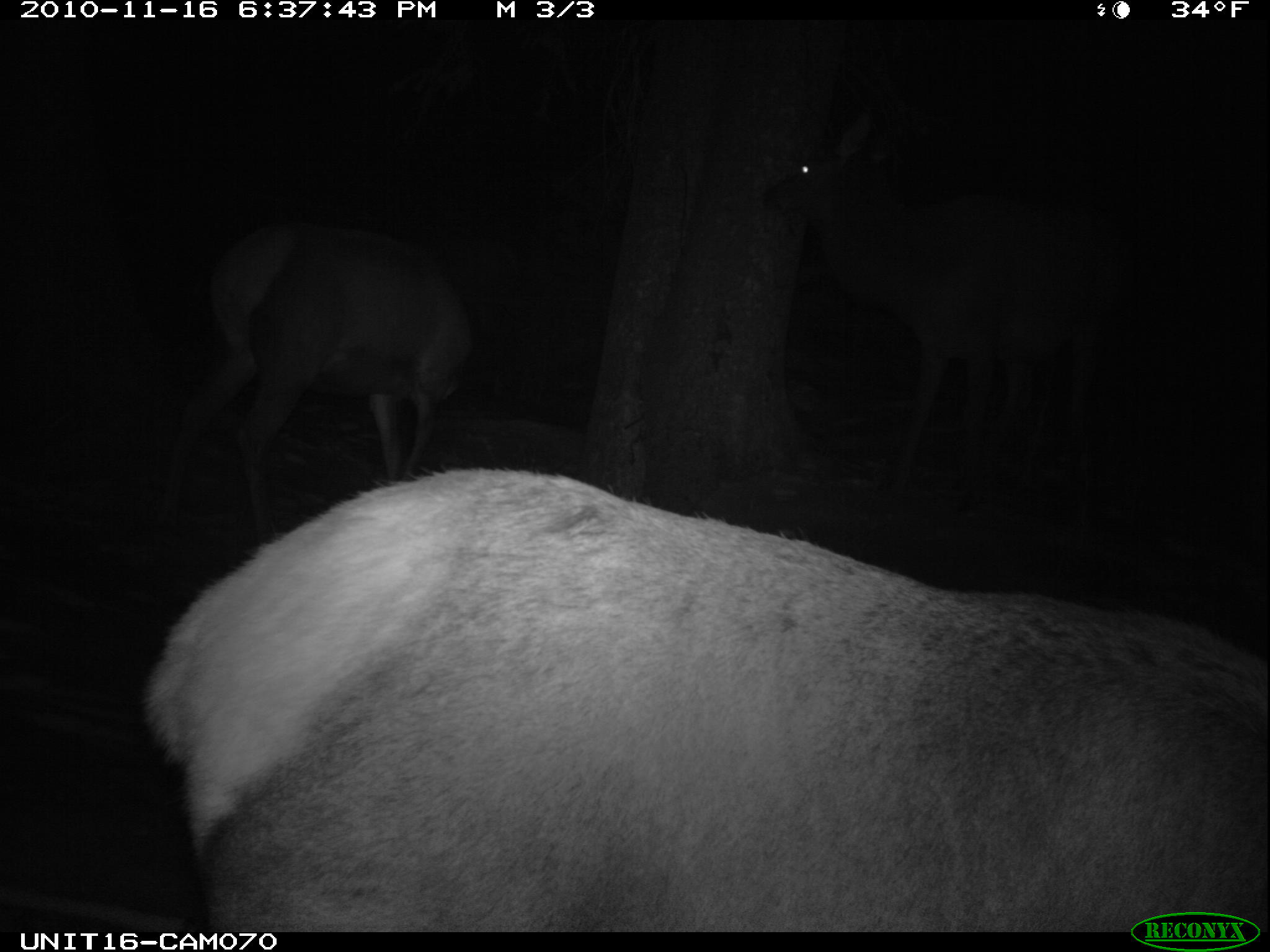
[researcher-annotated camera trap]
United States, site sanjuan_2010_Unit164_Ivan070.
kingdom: Animalia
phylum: Chordata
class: Mammalia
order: Artiodactyla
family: Cervidae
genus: Cervus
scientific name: Cervus elaphus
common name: red deer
Cervus elaphus (red deer).